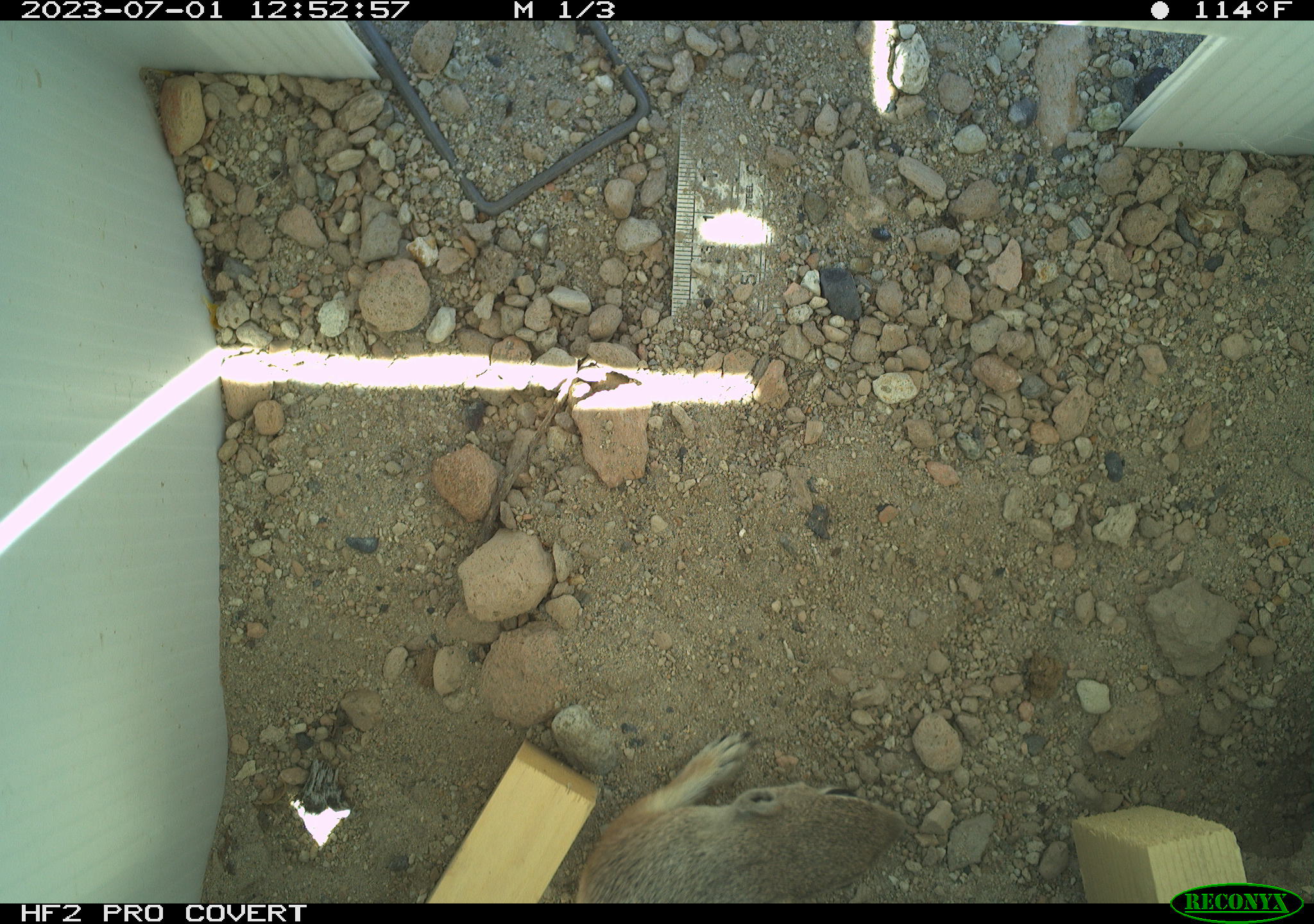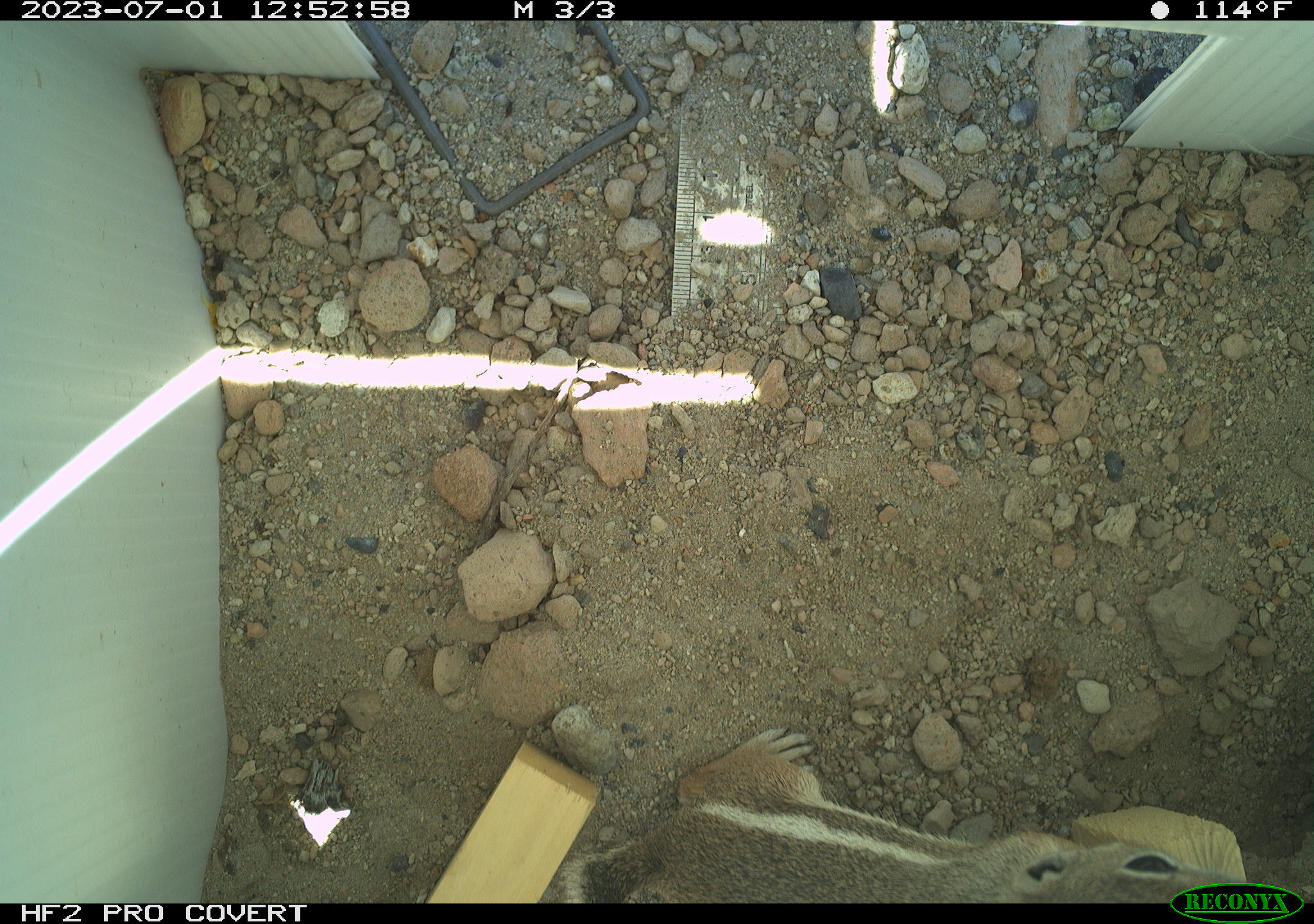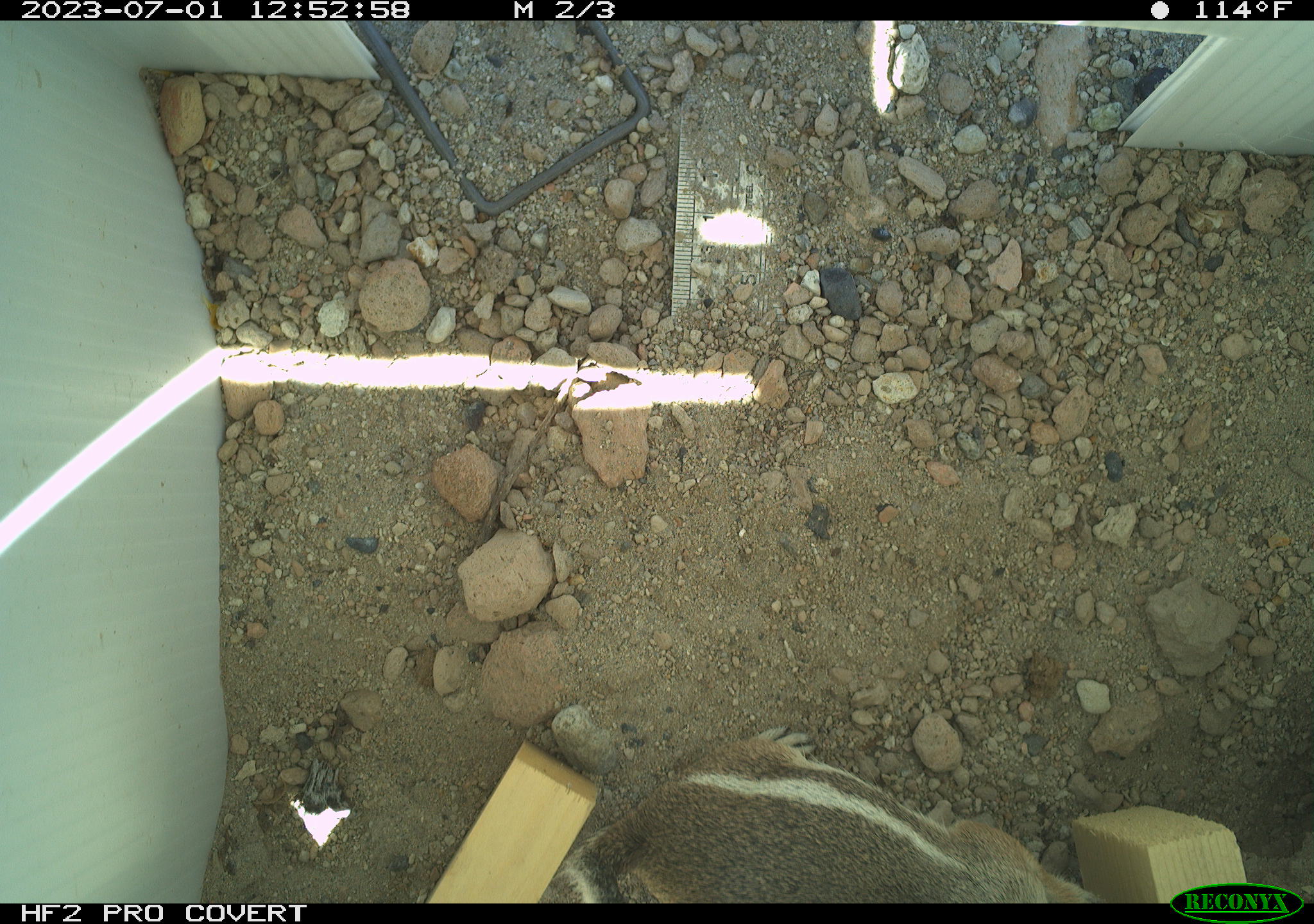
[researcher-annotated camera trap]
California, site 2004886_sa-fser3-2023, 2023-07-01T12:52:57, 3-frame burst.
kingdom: Animalia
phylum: Chordata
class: Mammalia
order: Rodentia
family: Sciuridae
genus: Ammospermophilus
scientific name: Ammospermophilus leucurus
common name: white-tailed antelope squirrel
White-tailed antelope squirrel (Ammospermophilus leucurus).